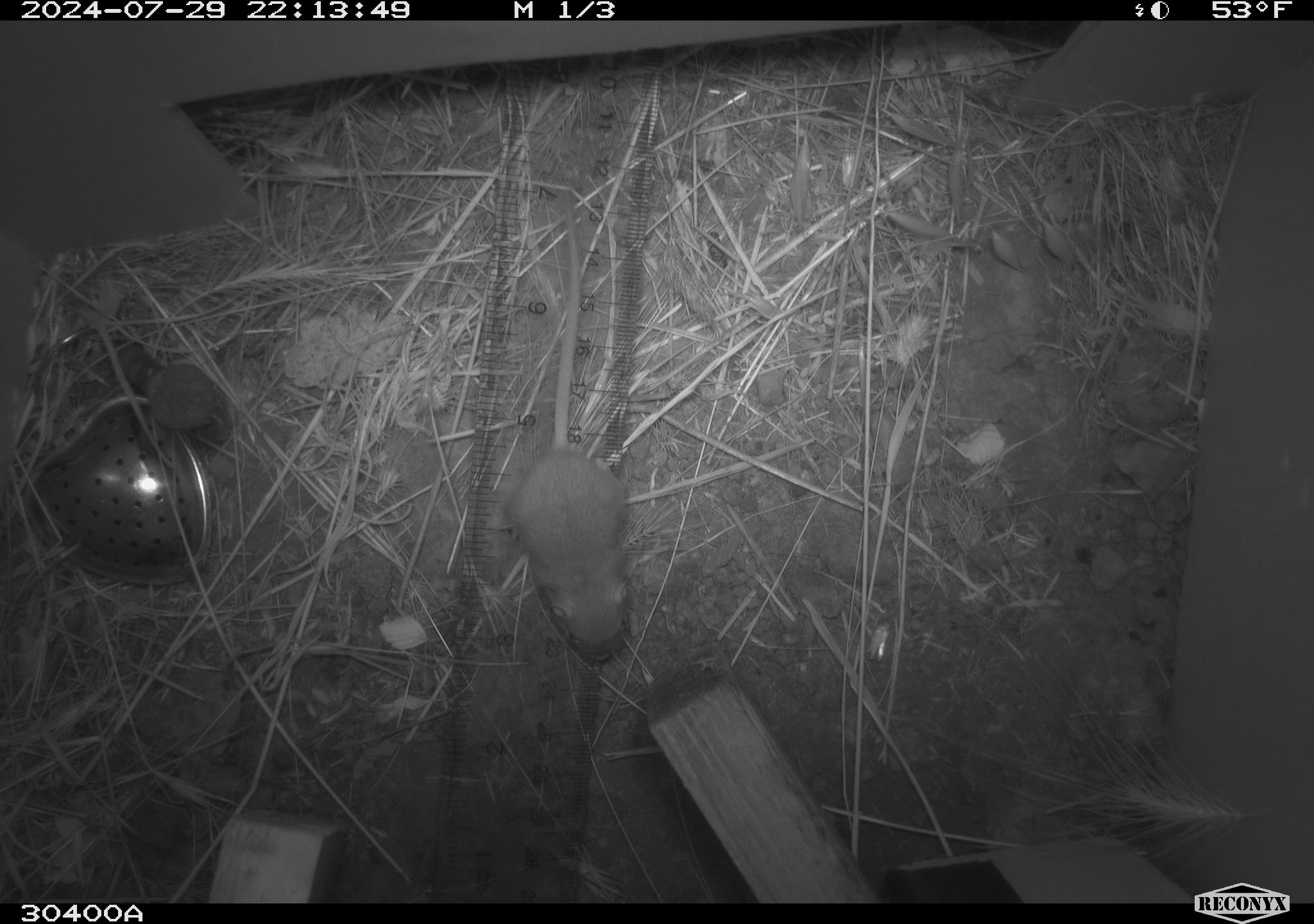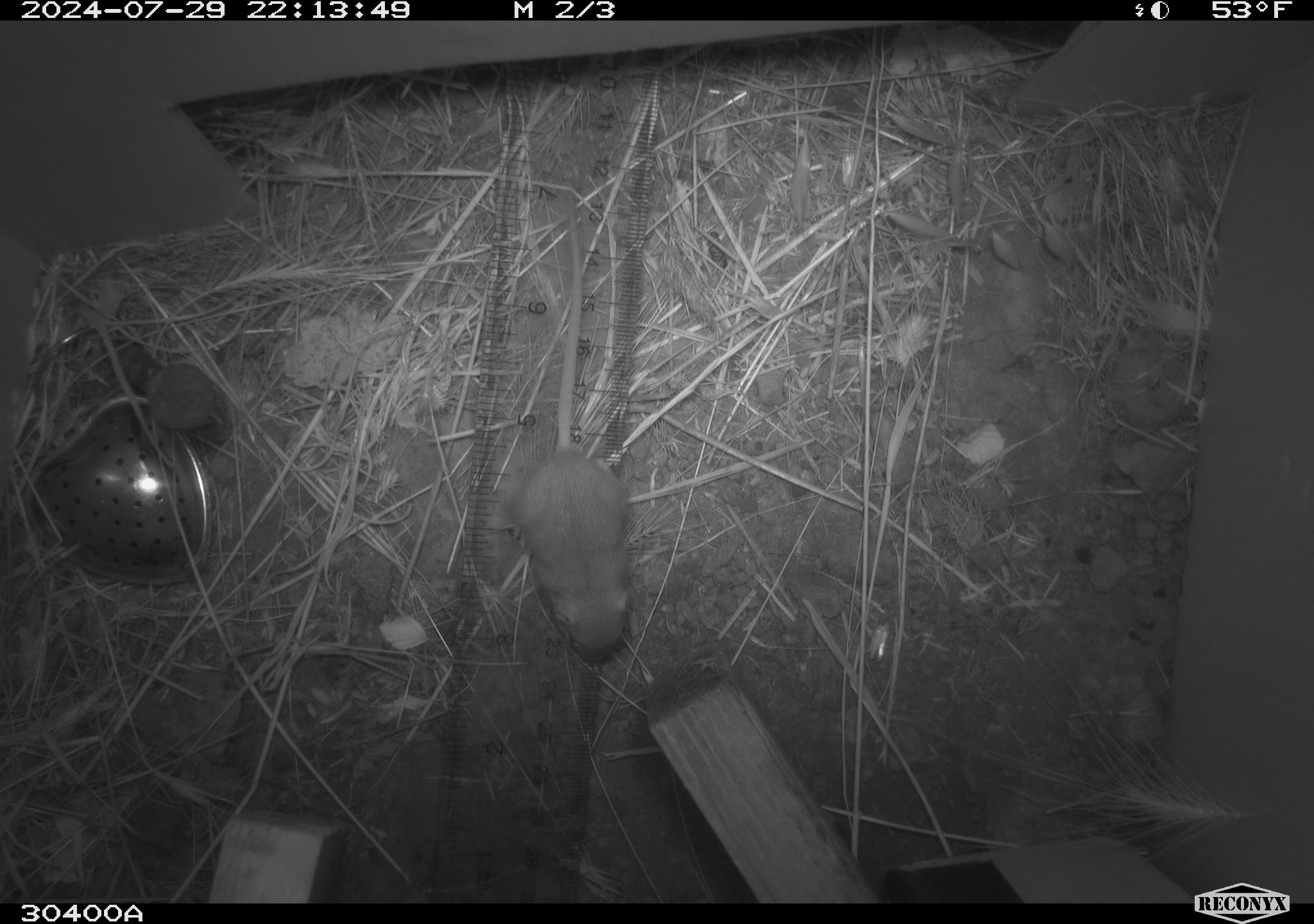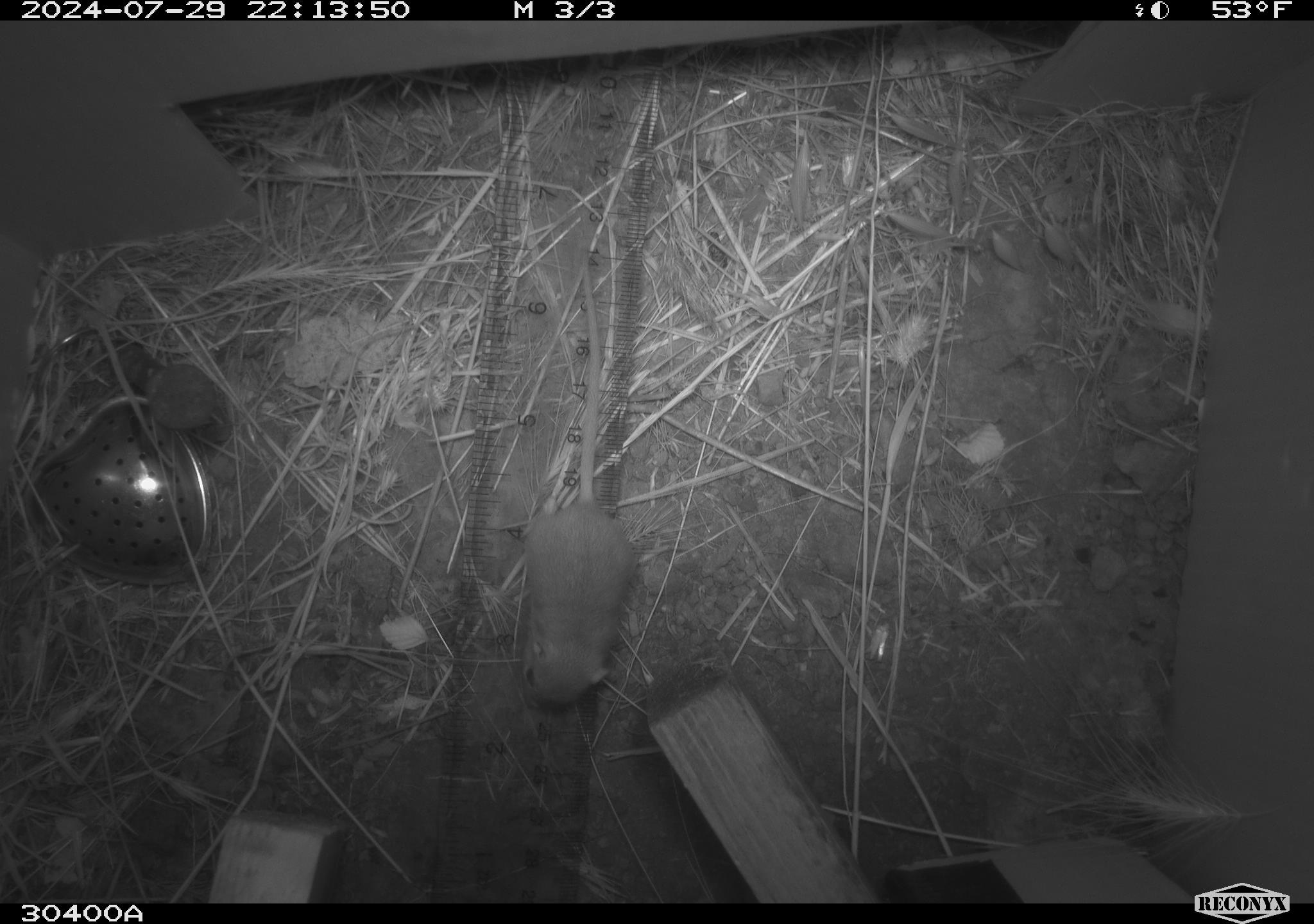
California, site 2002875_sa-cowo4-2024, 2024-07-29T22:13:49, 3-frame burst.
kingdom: Animalia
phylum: Chordata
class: Mammalia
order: Rodentia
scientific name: Rodentia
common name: mouse species